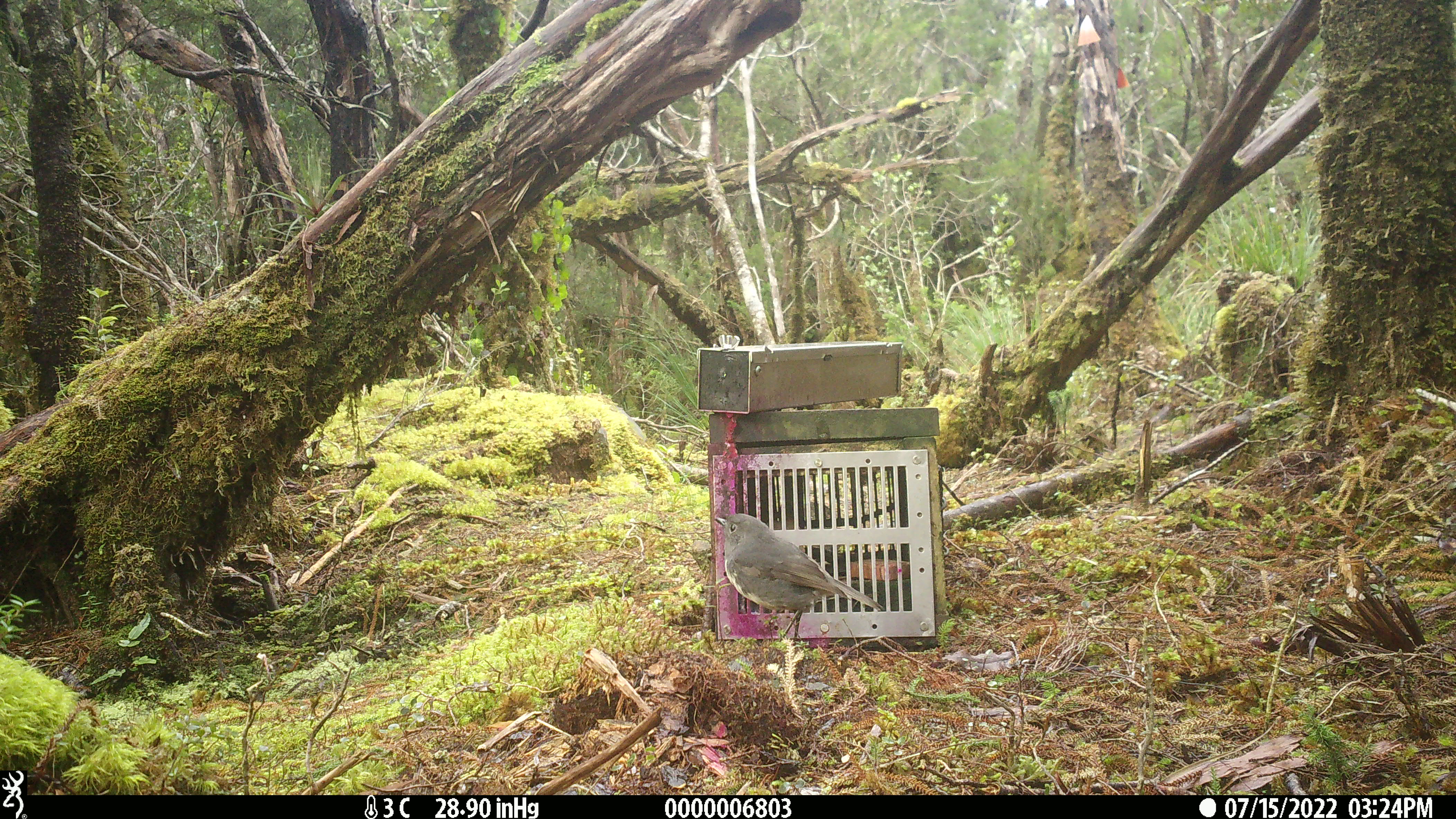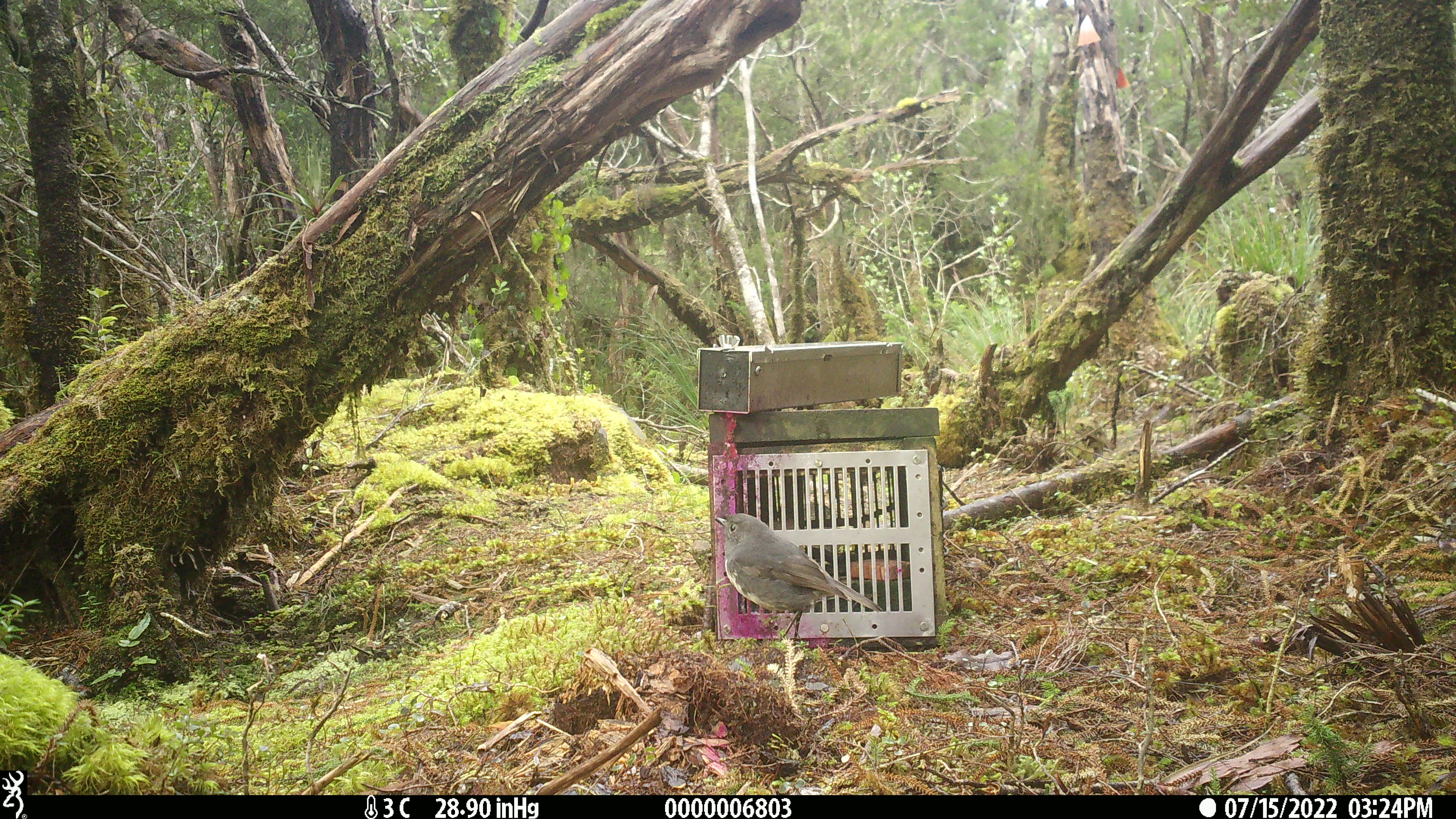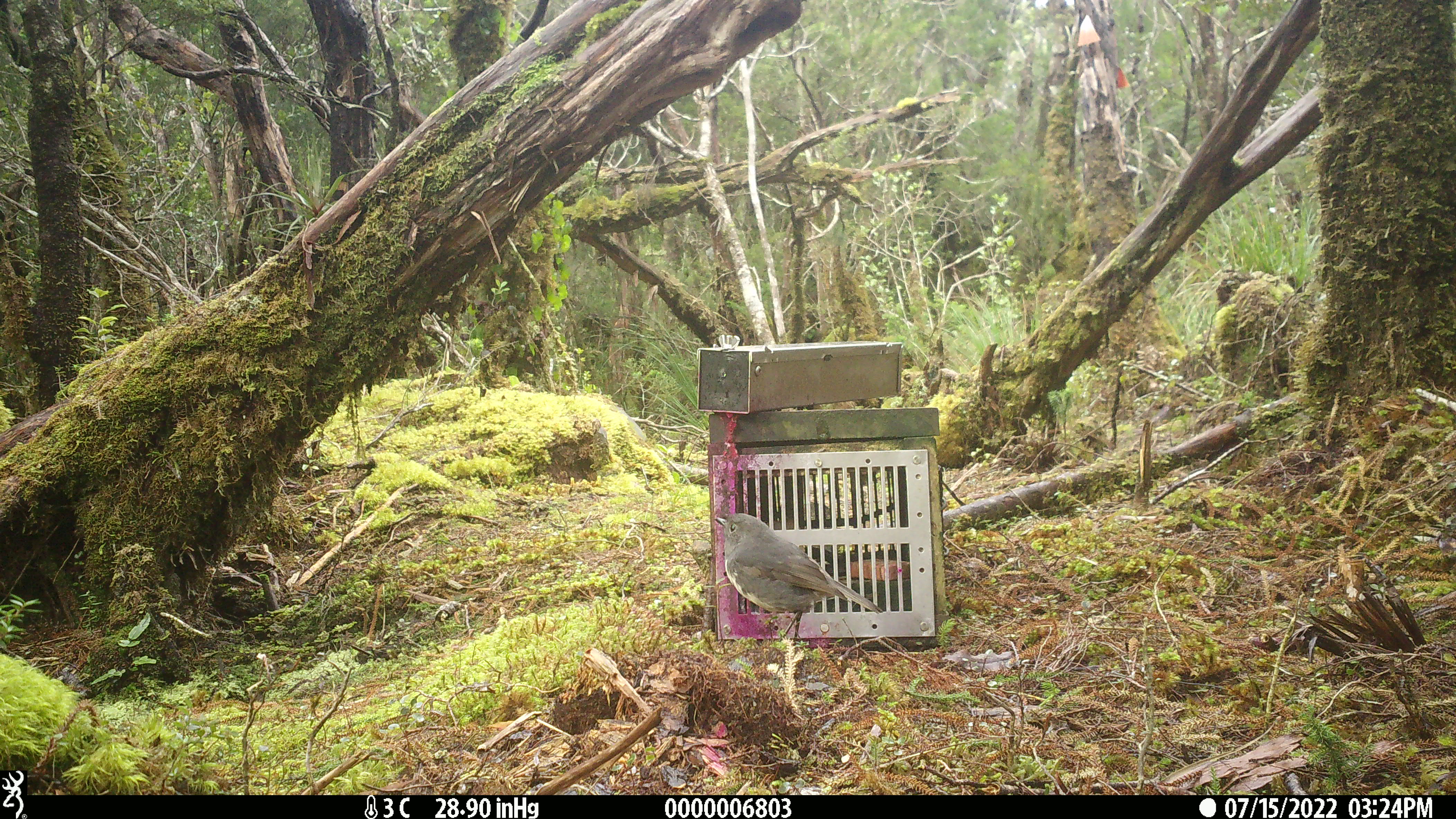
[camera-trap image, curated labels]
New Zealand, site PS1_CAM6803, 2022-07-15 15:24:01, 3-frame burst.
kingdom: Animalia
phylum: Chordata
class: Aves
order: Passeriformes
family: Petroicidae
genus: Petroica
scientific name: Petroica australis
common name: new zealand robin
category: robin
Robin (new zealand robin) (Petroica australis).